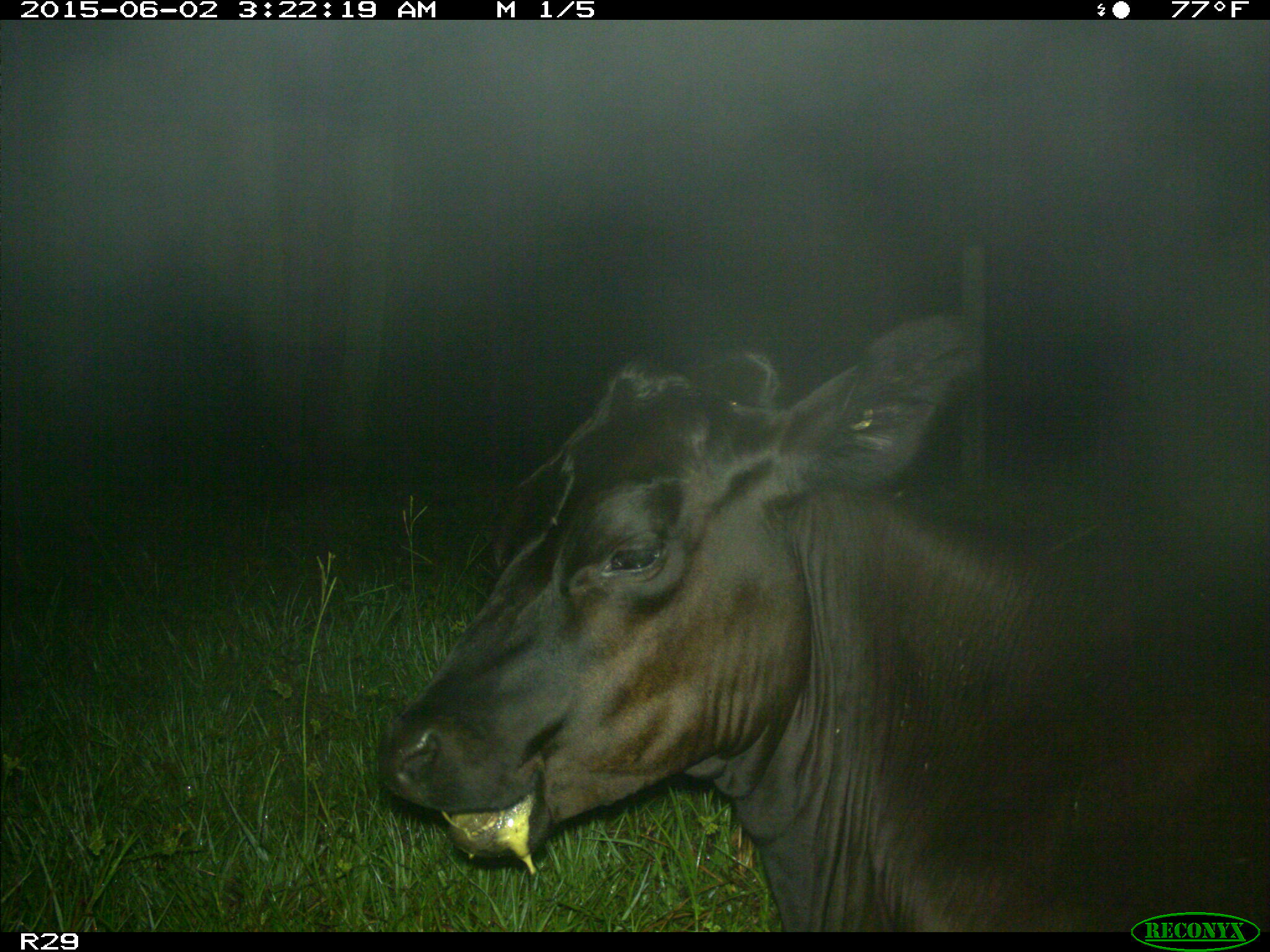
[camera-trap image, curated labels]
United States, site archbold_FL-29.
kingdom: Animalia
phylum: Chordata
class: Mammalia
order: Artiodactyla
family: Bovidae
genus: Bos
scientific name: Bos taurus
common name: domestic cow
Bos taurus (domestic cow).